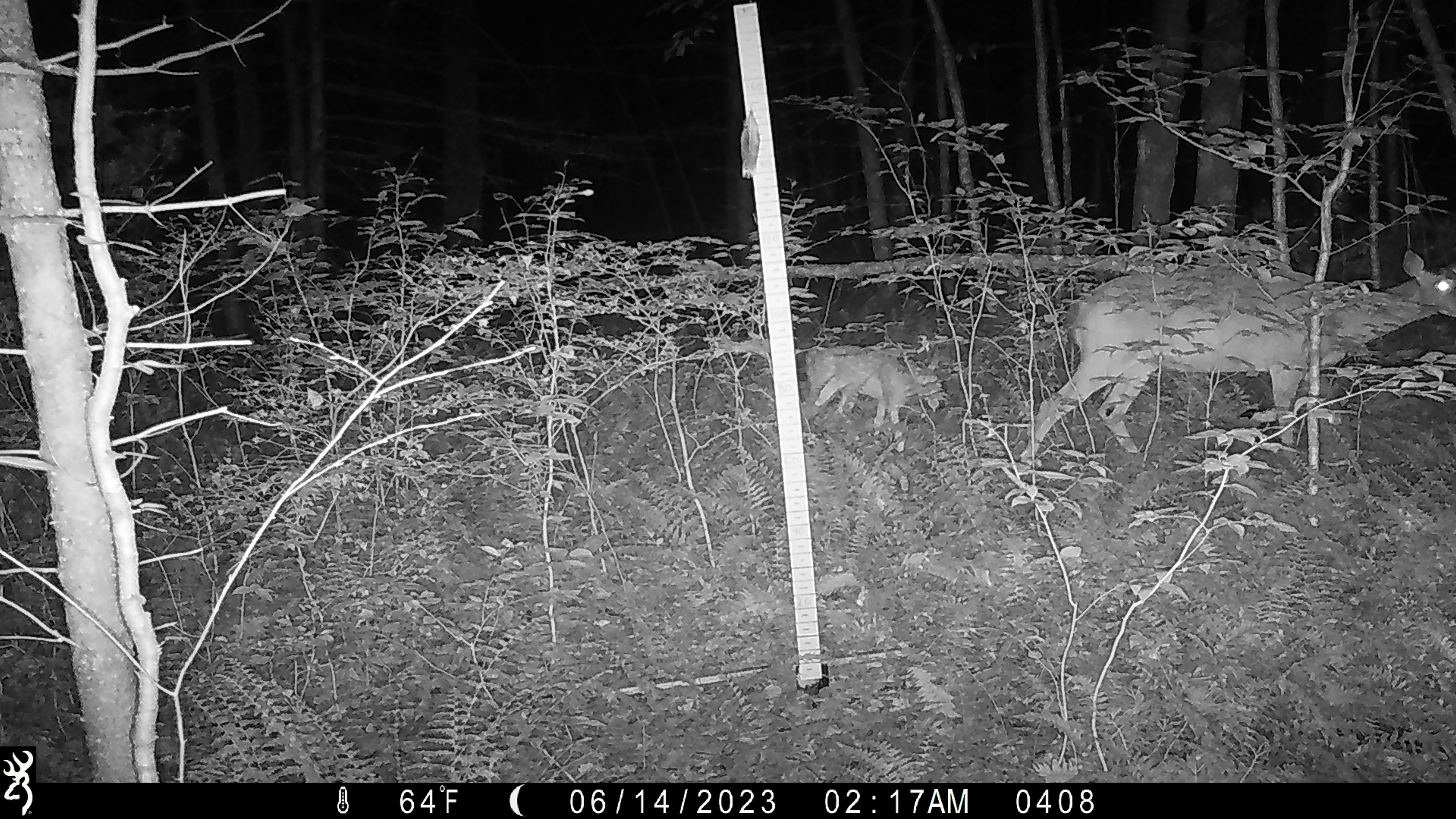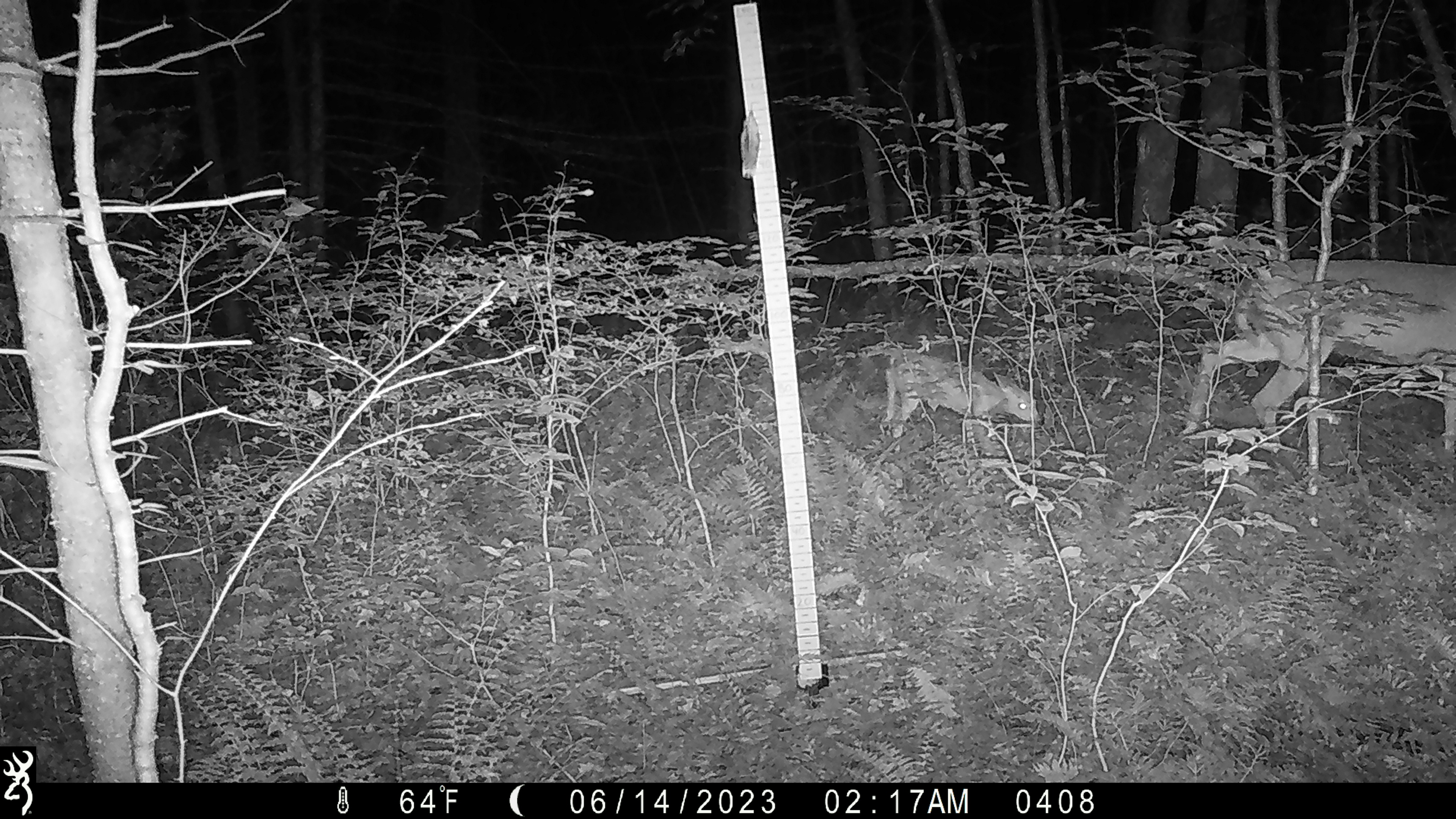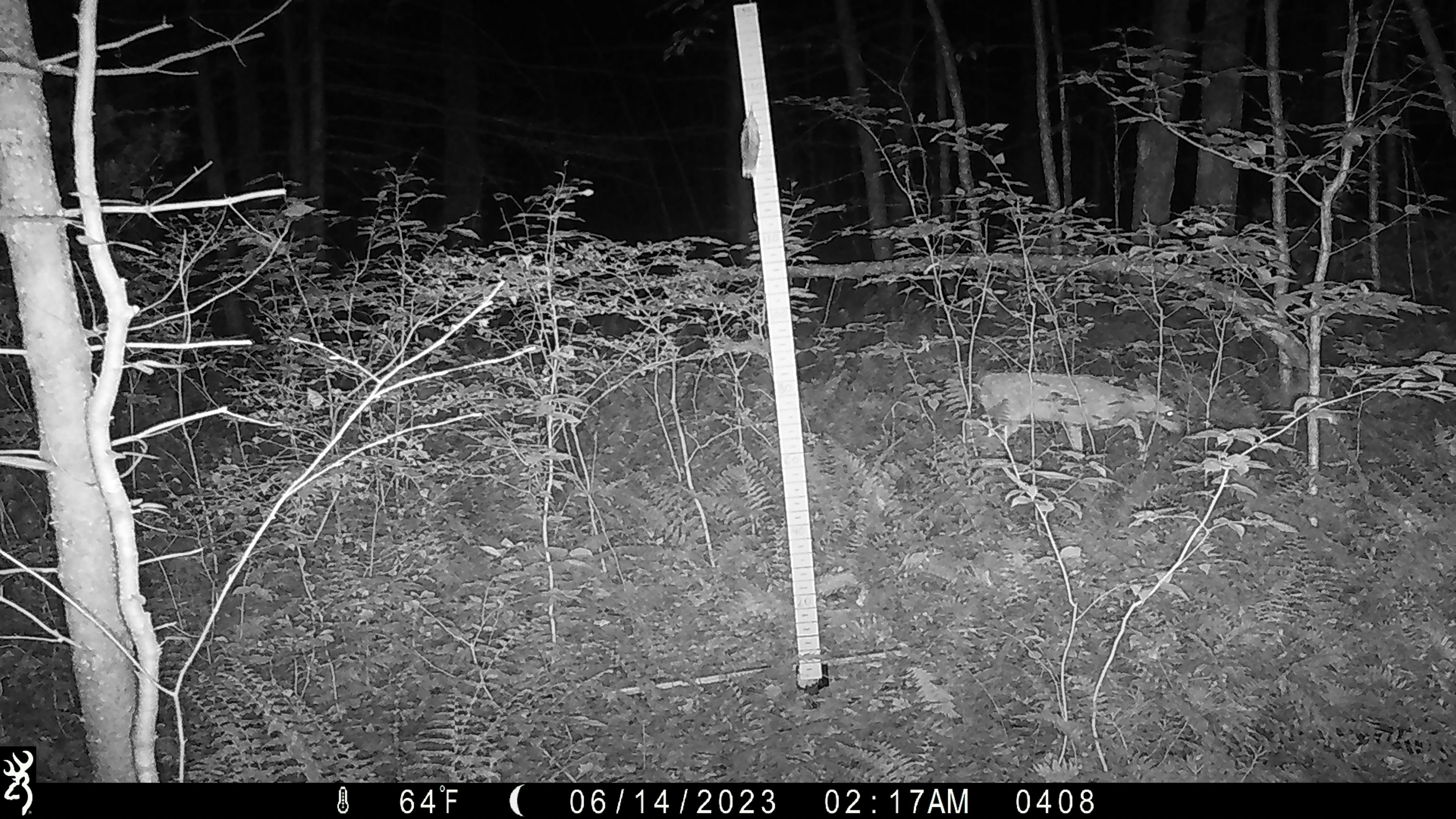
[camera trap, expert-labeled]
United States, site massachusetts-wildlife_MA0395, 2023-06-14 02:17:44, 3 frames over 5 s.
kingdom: Animalia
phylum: Chordata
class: Mammalia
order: Artiodactyla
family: Cervidae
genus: Odocoileus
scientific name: Odocoileus virginianus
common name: white-tailed deer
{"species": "white-tailed deer (Odocoileus virginianus)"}